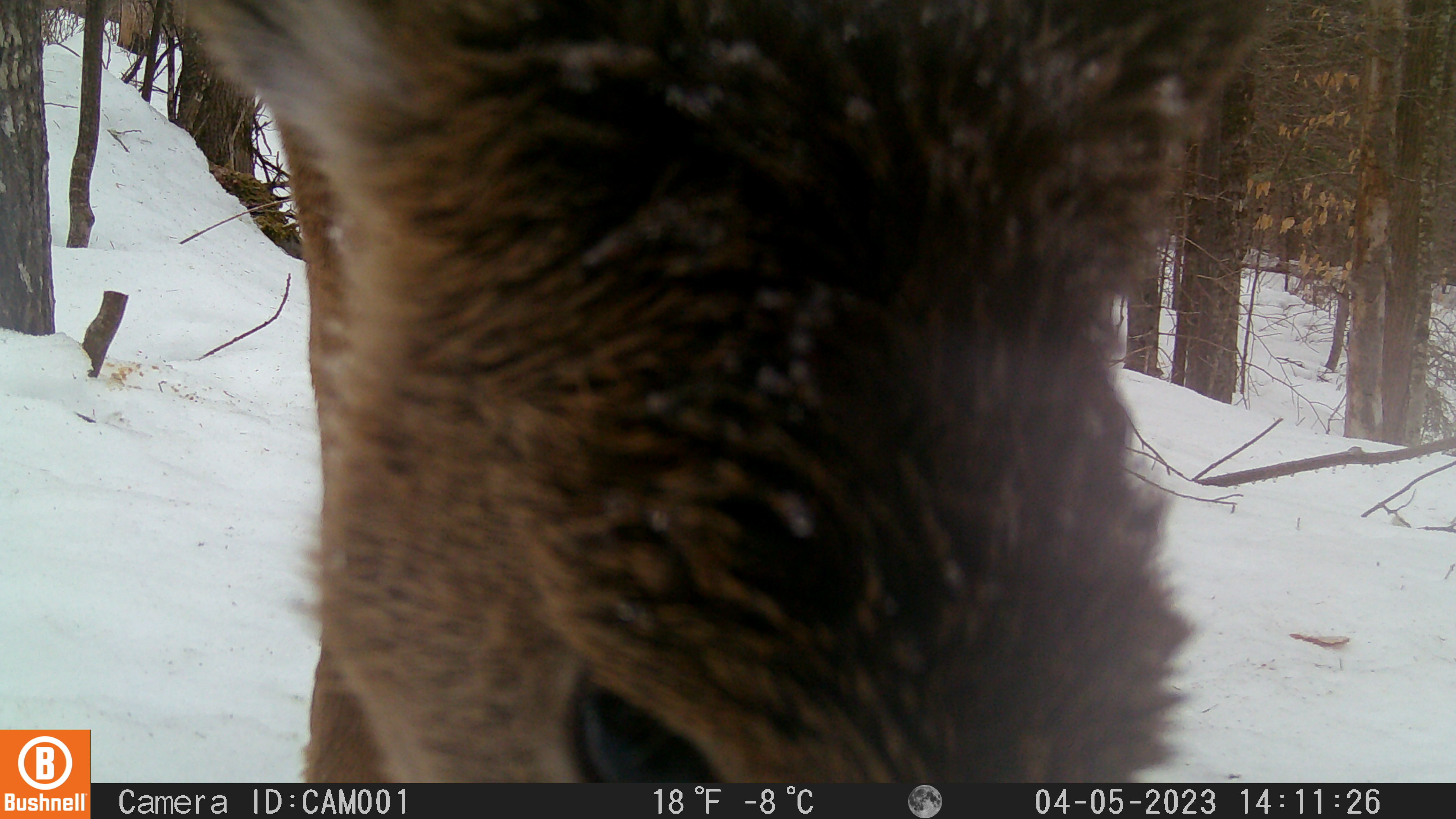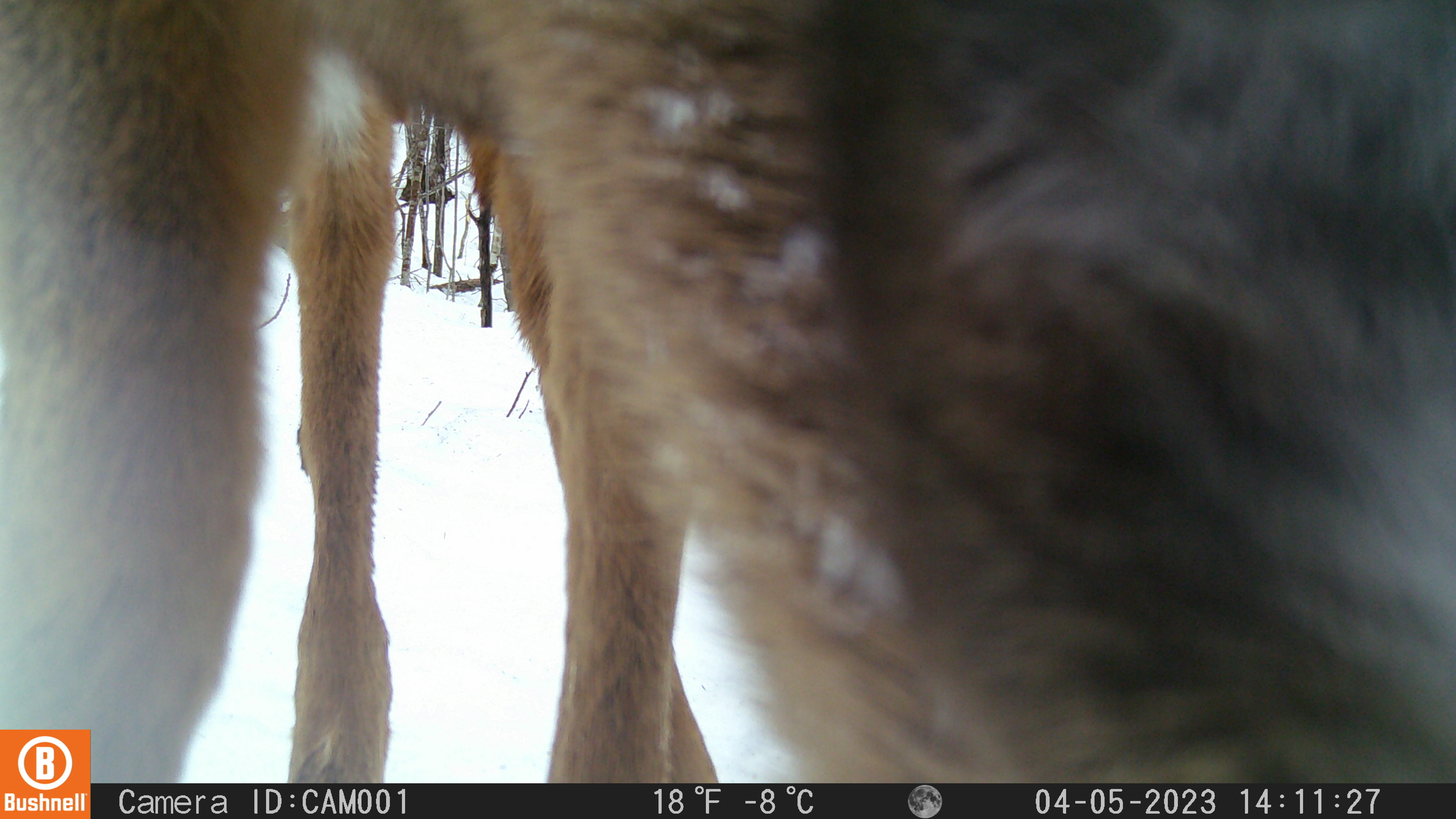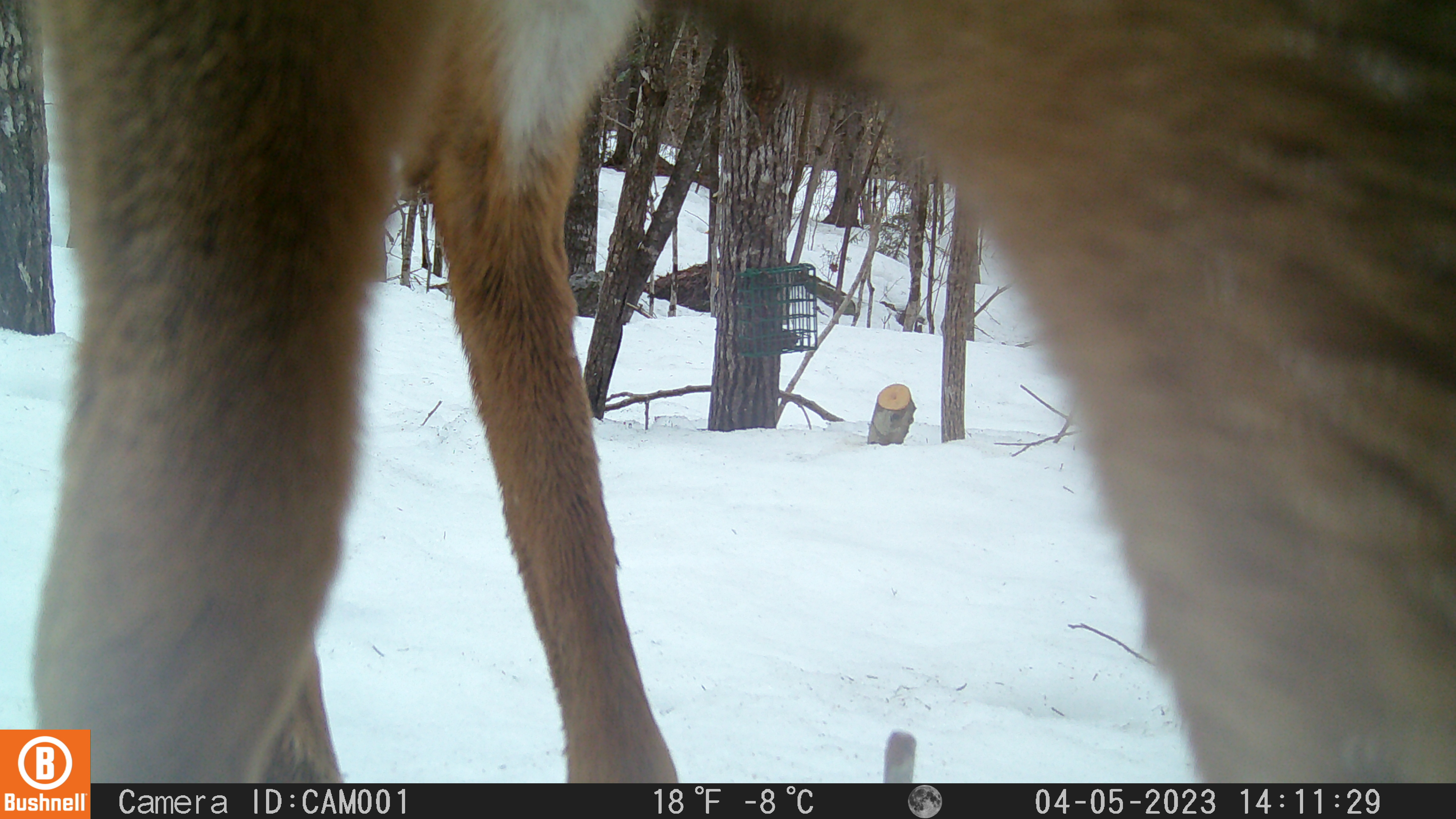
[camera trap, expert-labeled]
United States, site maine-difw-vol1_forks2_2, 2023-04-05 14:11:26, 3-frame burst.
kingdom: Animalia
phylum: Chordata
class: Mammalia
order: Artiodactyla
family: Cervidae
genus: Odocoileus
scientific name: Odocoileus virginianus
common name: white-tailed deer